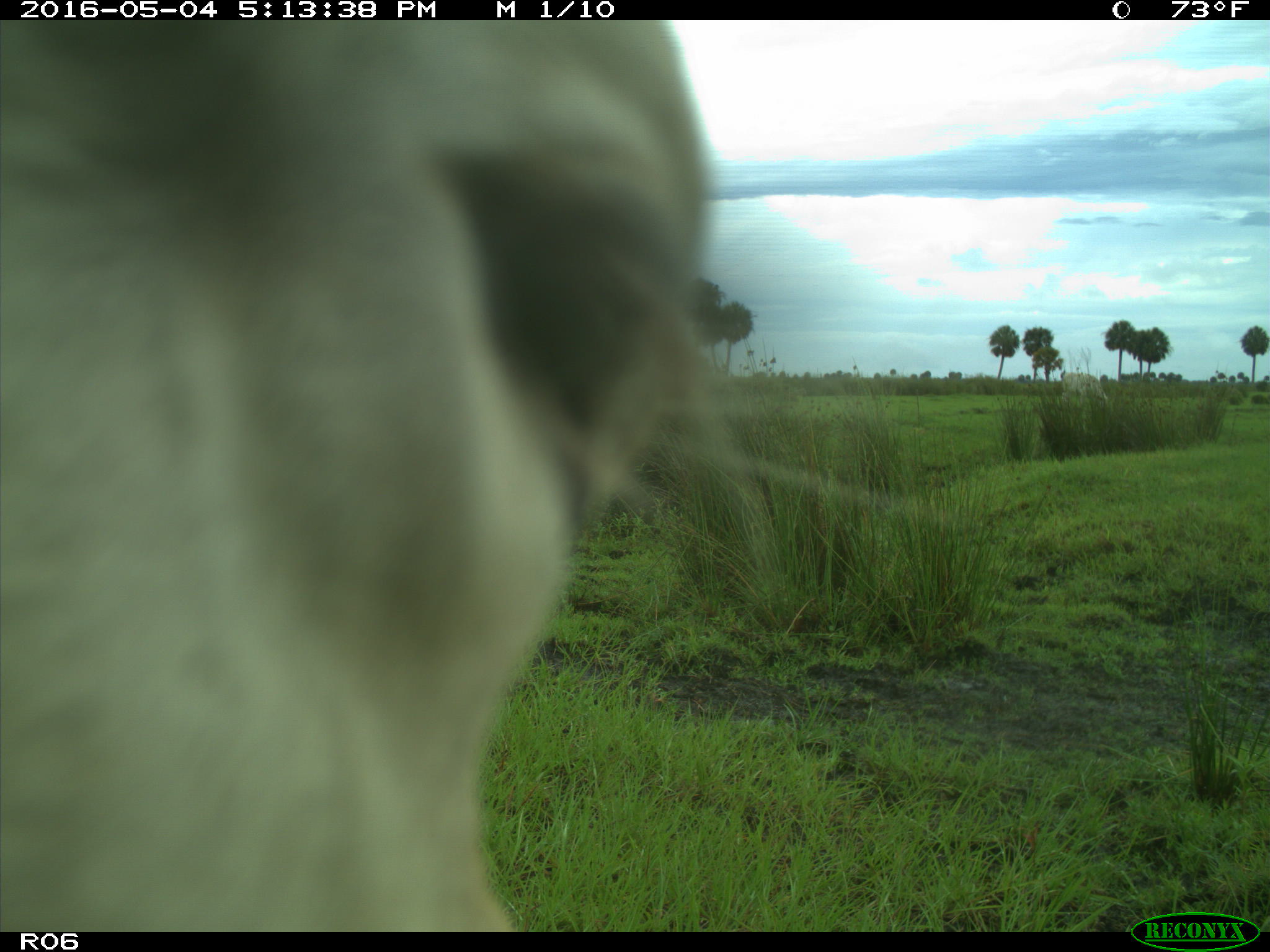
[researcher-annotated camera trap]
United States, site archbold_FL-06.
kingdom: Animalia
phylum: Chordata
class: Mammalia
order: Artiodactyla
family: Bovidae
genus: Bos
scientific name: Bos taurus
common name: domestic cow